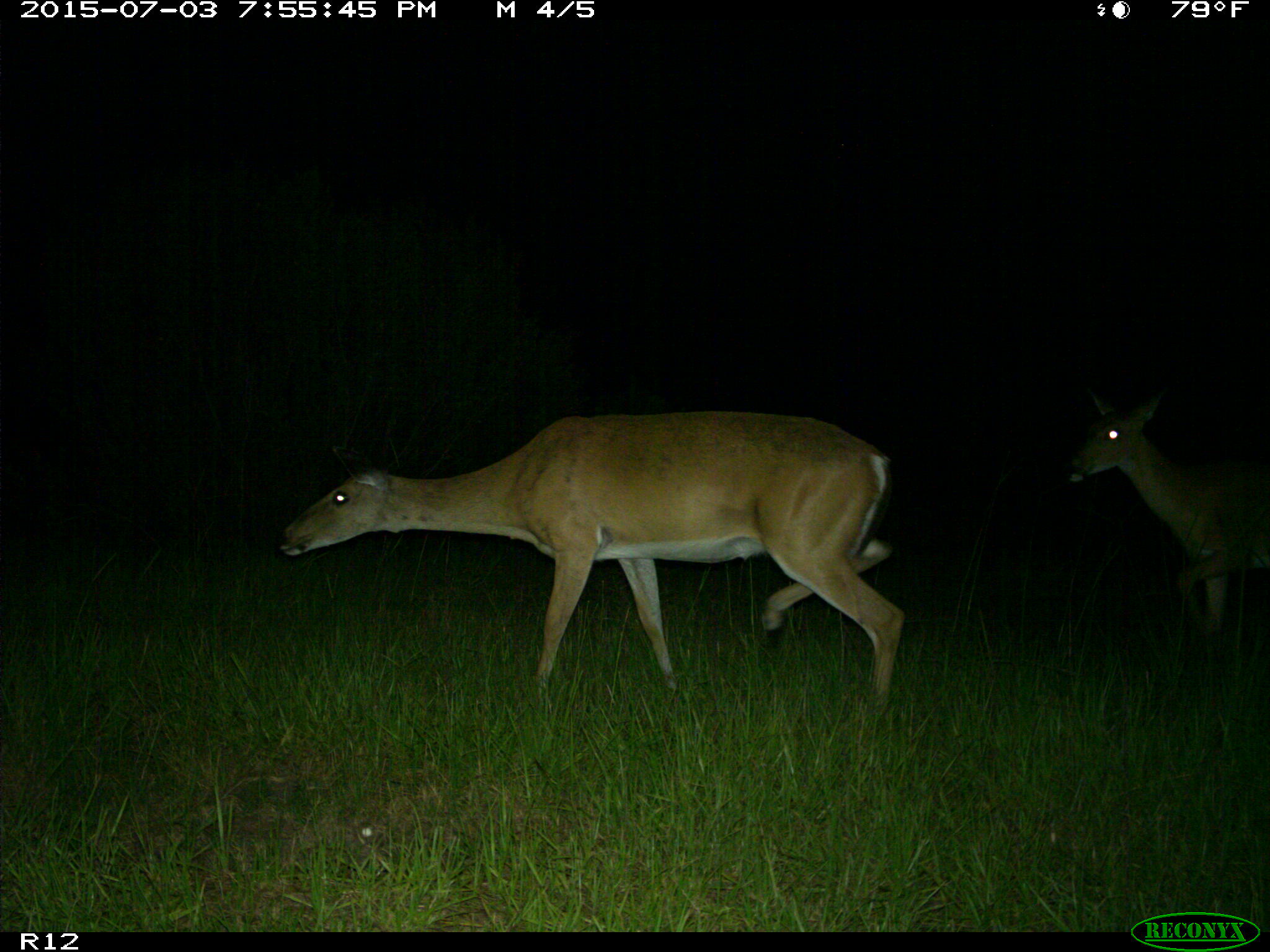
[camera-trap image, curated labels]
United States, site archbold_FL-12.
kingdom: Animalia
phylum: Chordata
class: Mammalia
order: Artiodactyla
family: Cervidae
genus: Odocoileus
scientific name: Odocoileus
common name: deer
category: unidentified deer